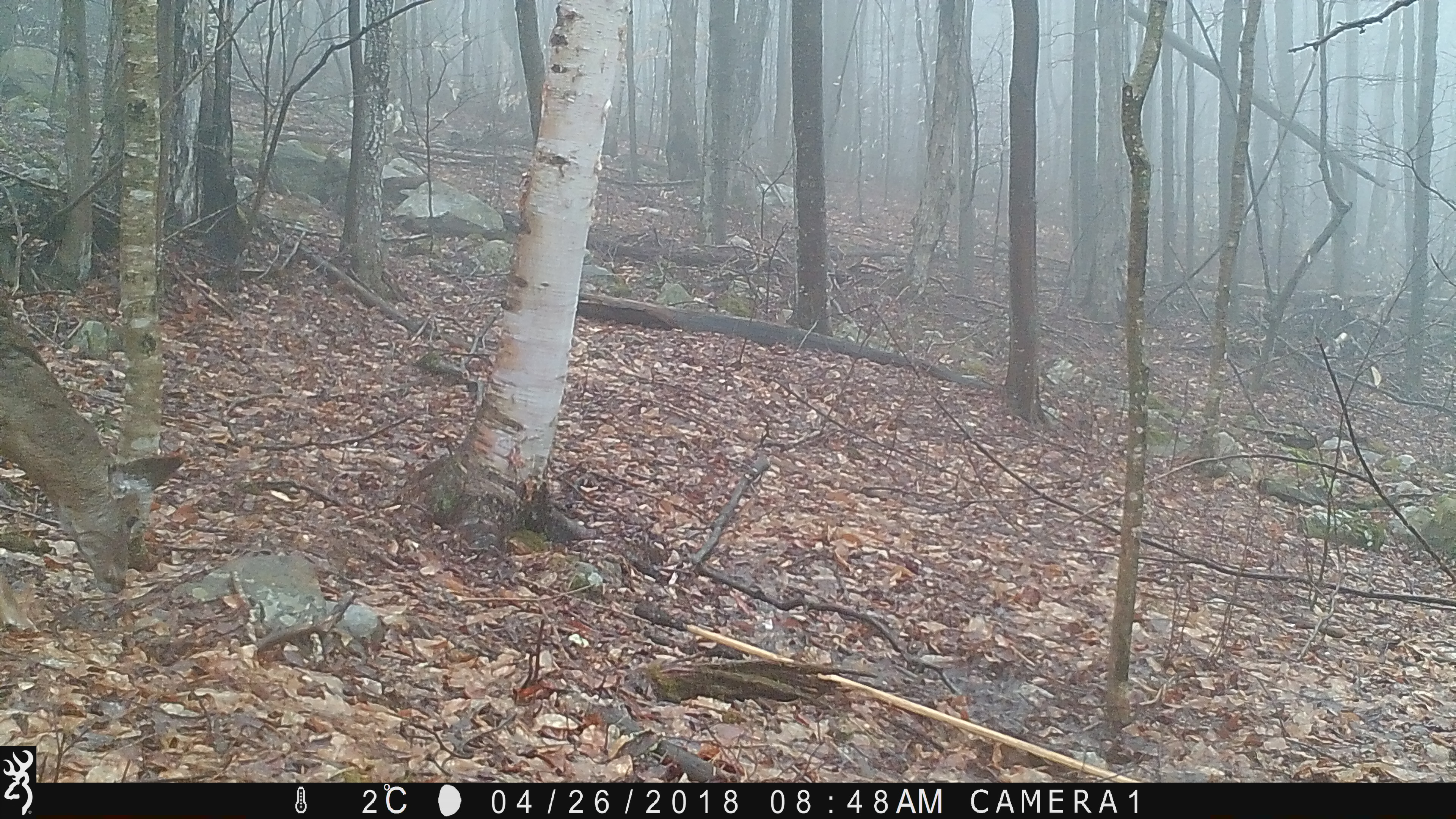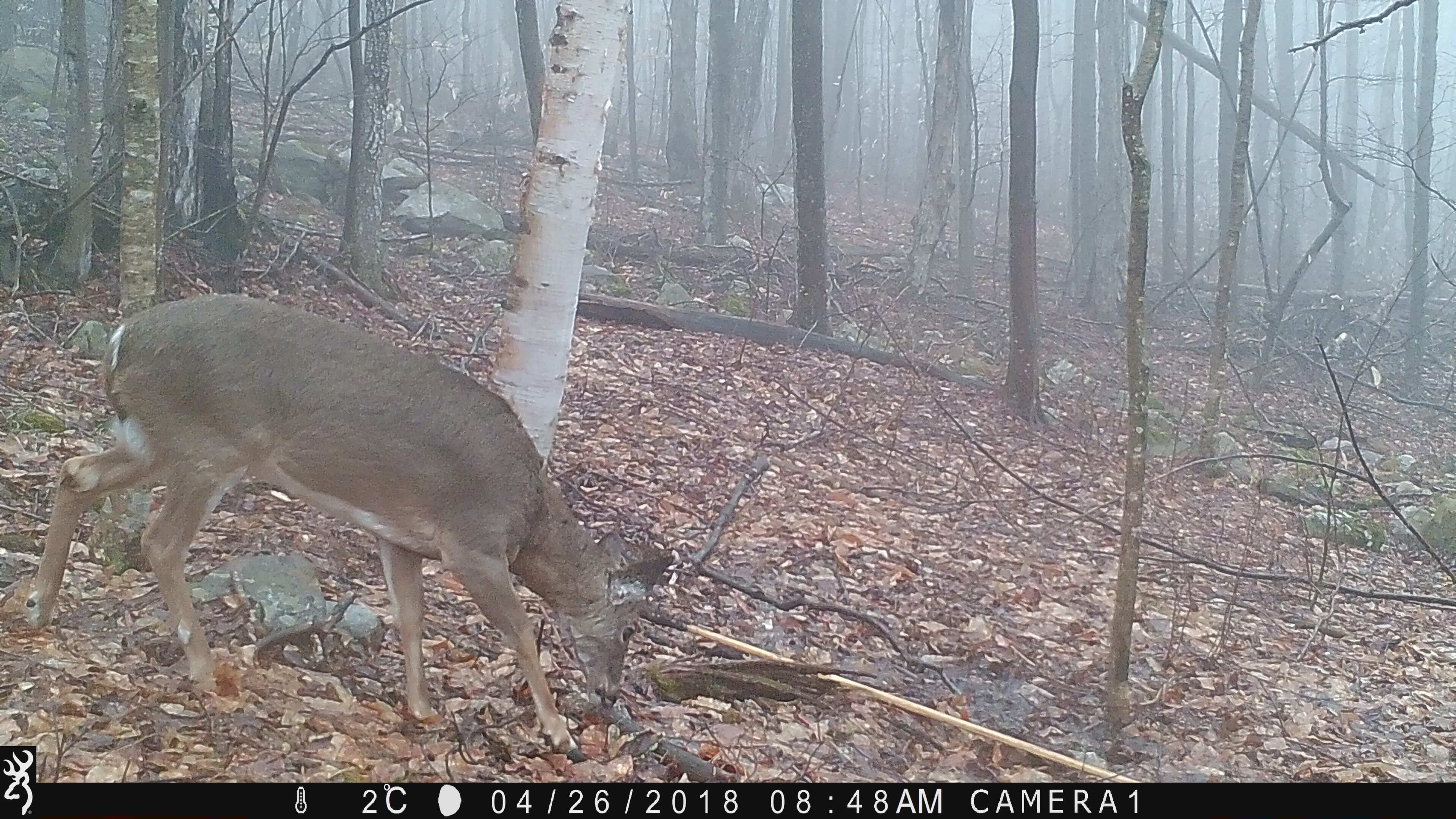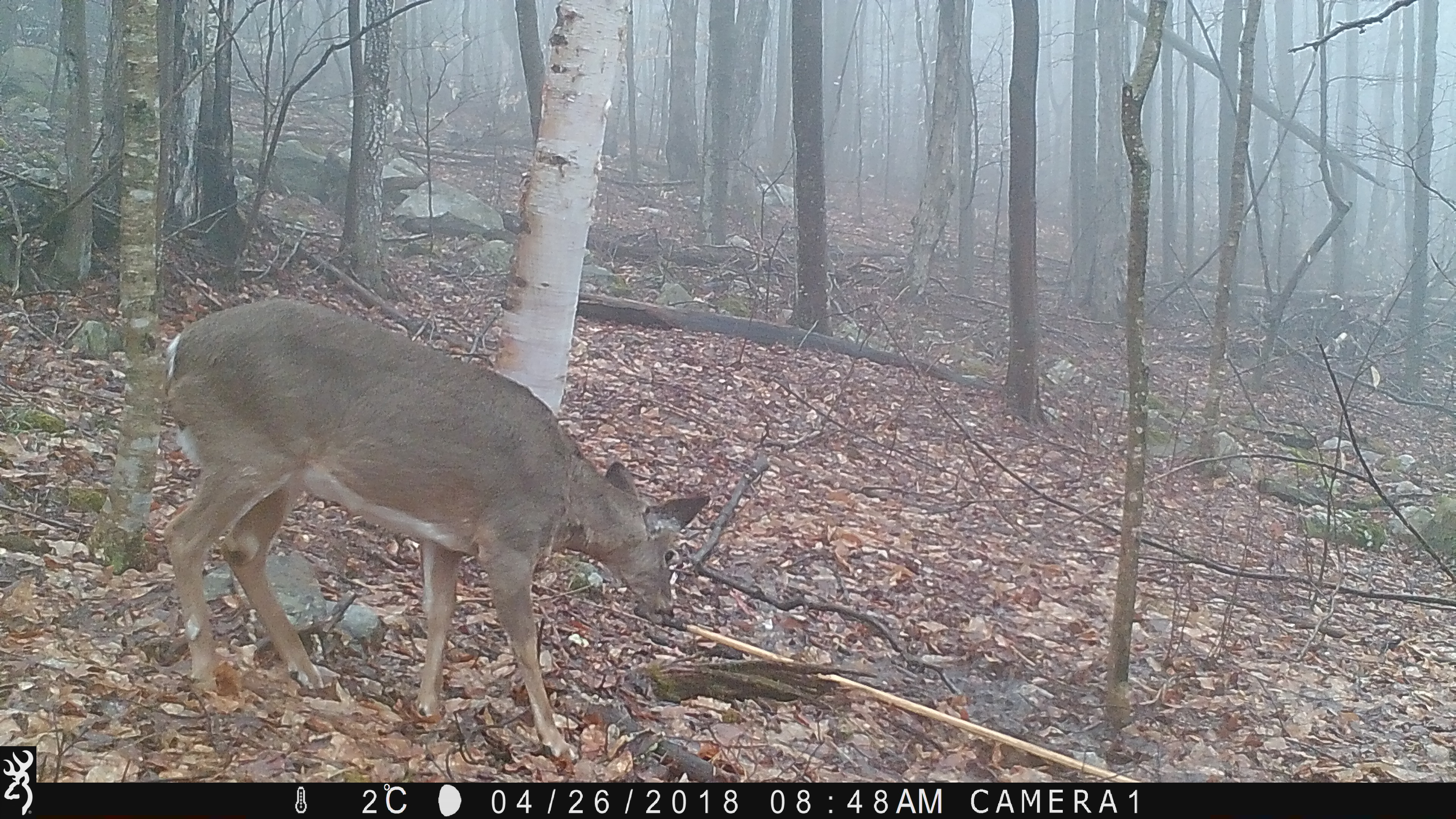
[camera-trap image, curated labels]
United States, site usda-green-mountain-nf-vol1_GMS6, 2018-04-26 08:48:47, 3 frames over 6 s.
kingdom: Animalia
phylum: Chordata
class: Mammalia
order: Artiodactyla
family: Cervidae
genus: Odocoileus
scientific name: Odocoileus virginianus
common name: white-tailed deer